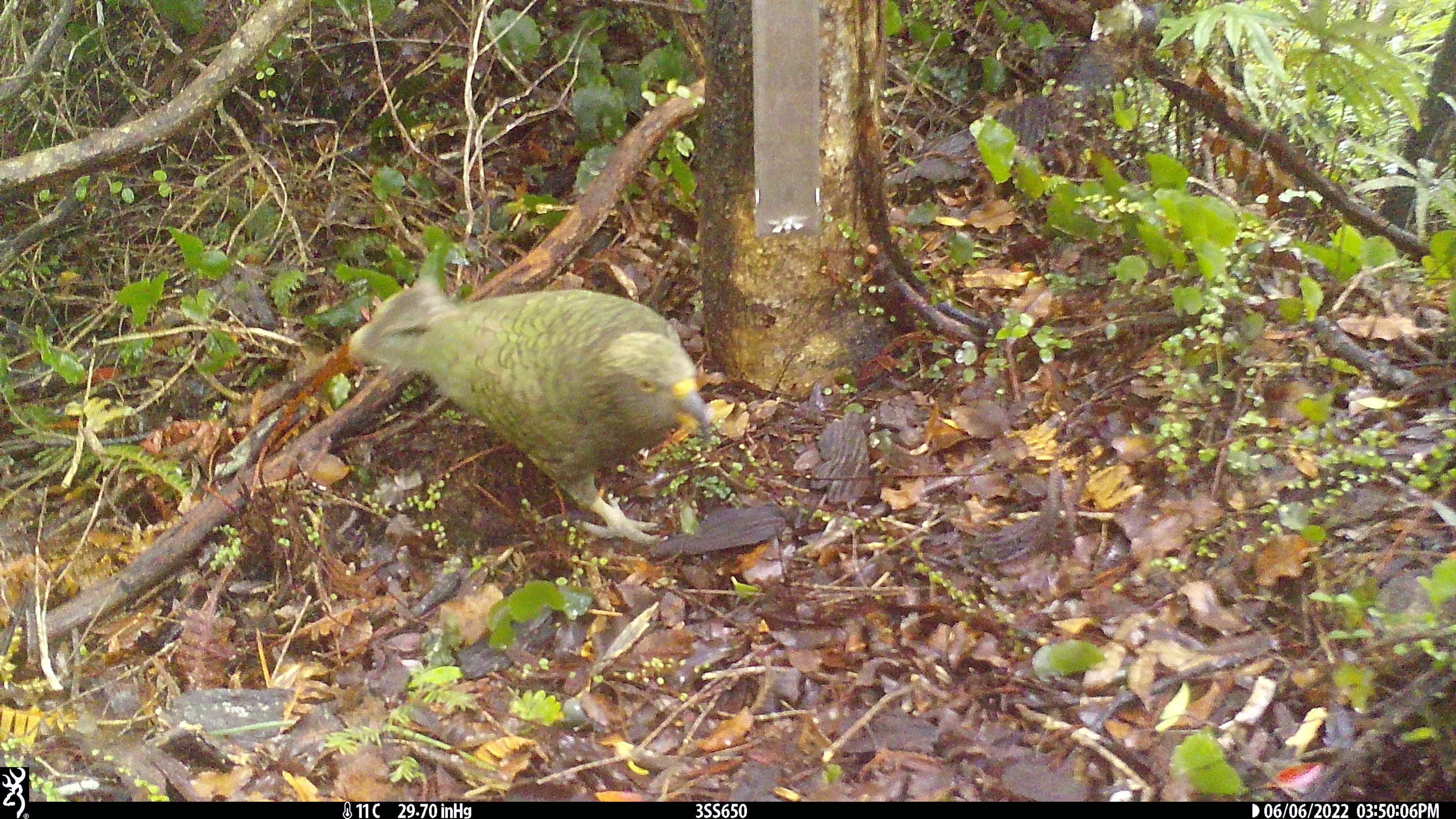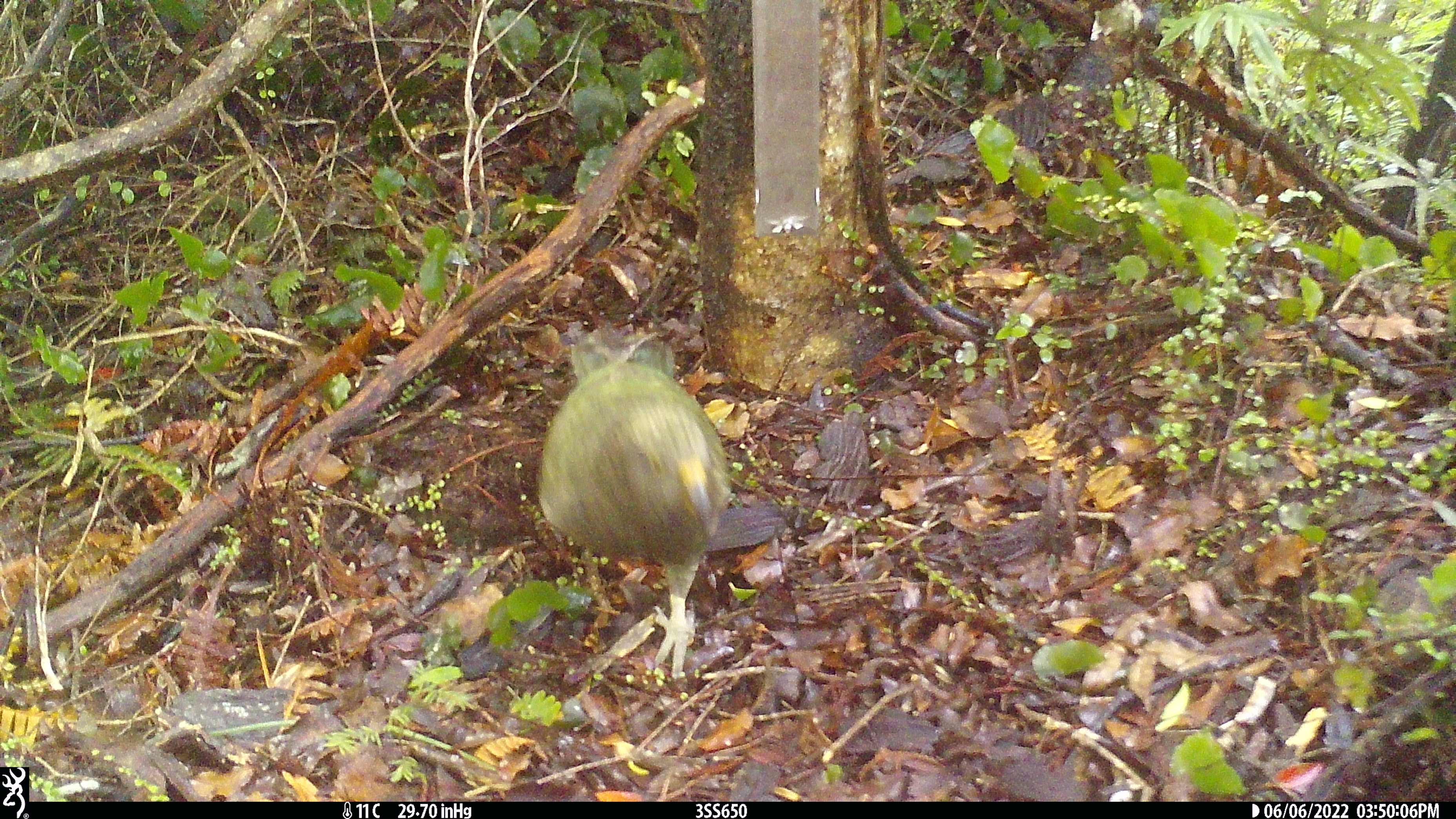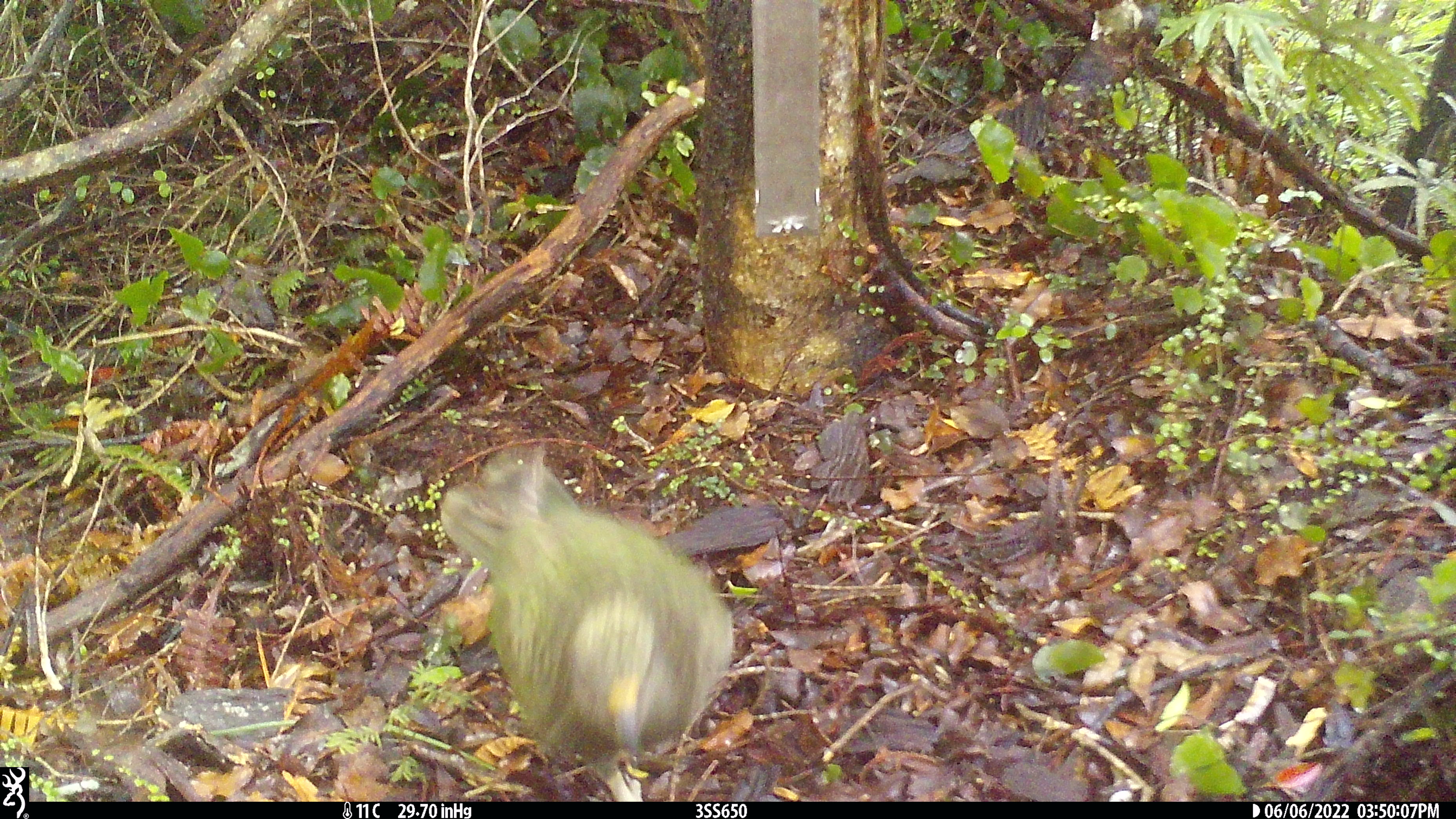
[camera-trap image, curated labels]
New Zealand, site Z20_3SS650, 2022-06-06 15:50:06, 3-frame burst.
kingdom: Animalia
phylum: Chordata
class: Aves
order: Psittaciformes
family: Strigopidae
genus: Nestor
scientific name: Nestor notabilis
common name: kea